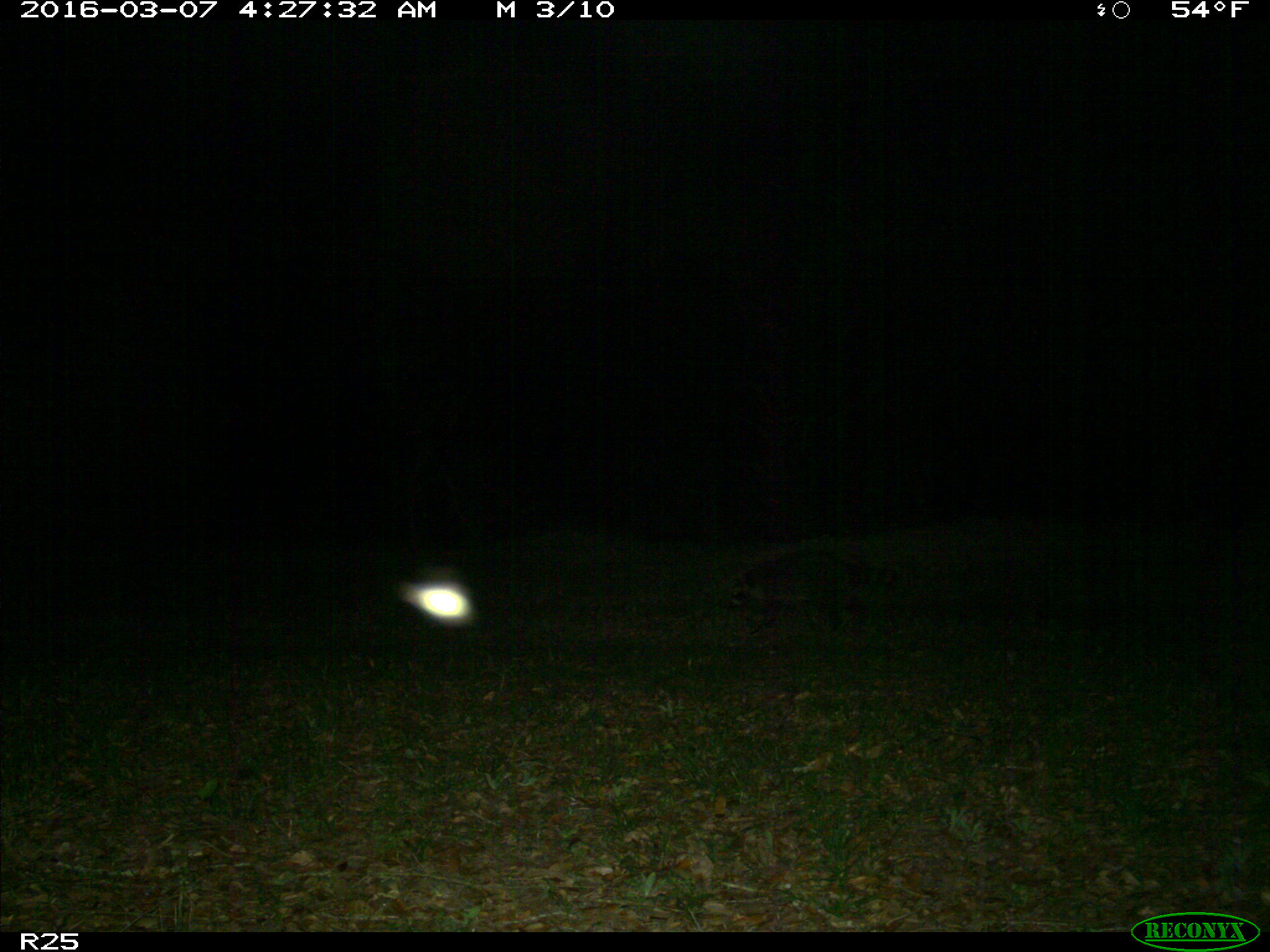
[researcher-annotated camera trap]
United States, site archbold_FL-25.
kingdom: Animalia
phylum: Chordata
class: Mammalia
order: Carnivora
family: Procyonidae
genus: Procyon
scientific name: Procyon lotor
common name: common raccoon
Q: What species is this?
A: Procyon lotor (common raccoon).